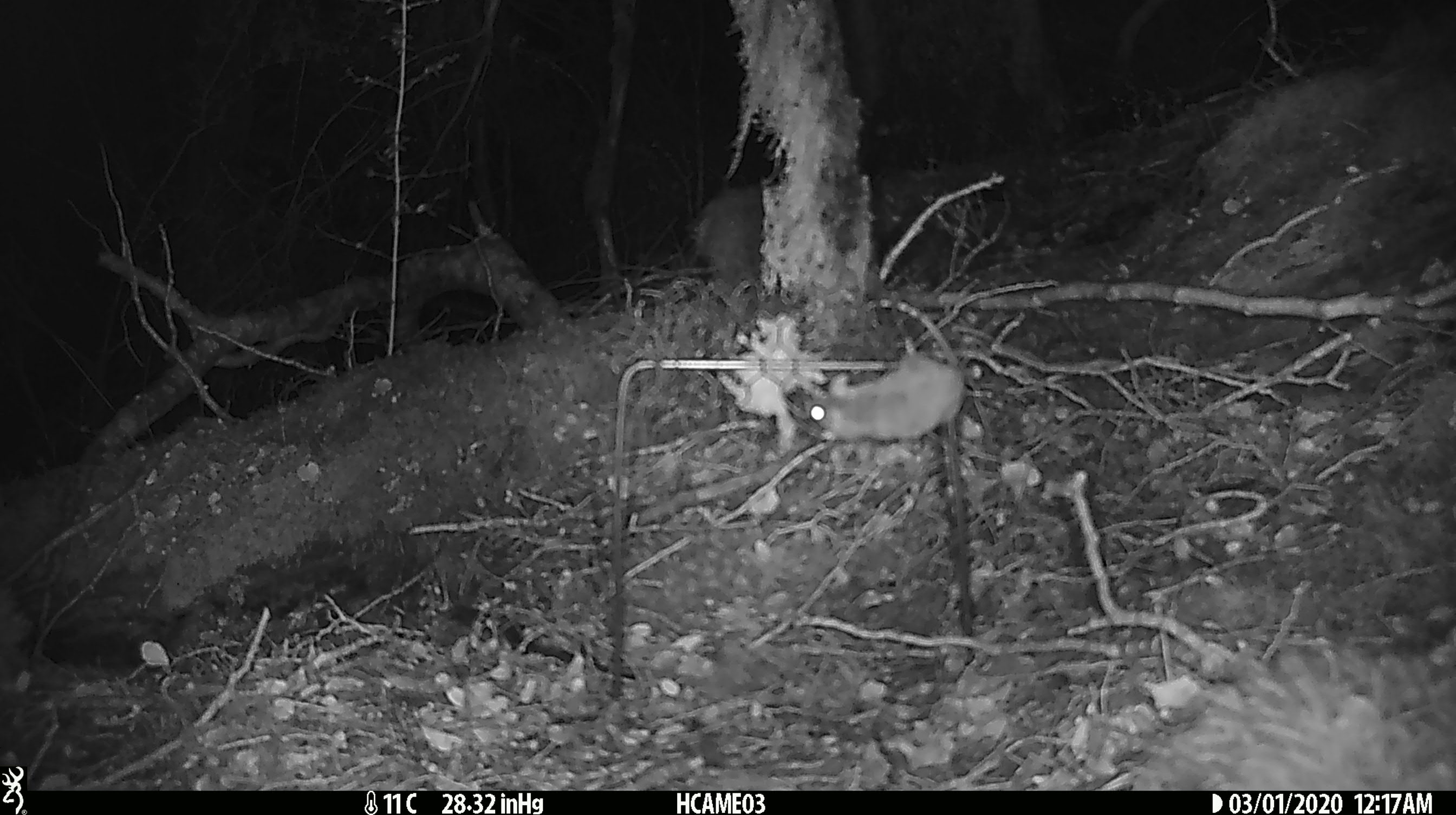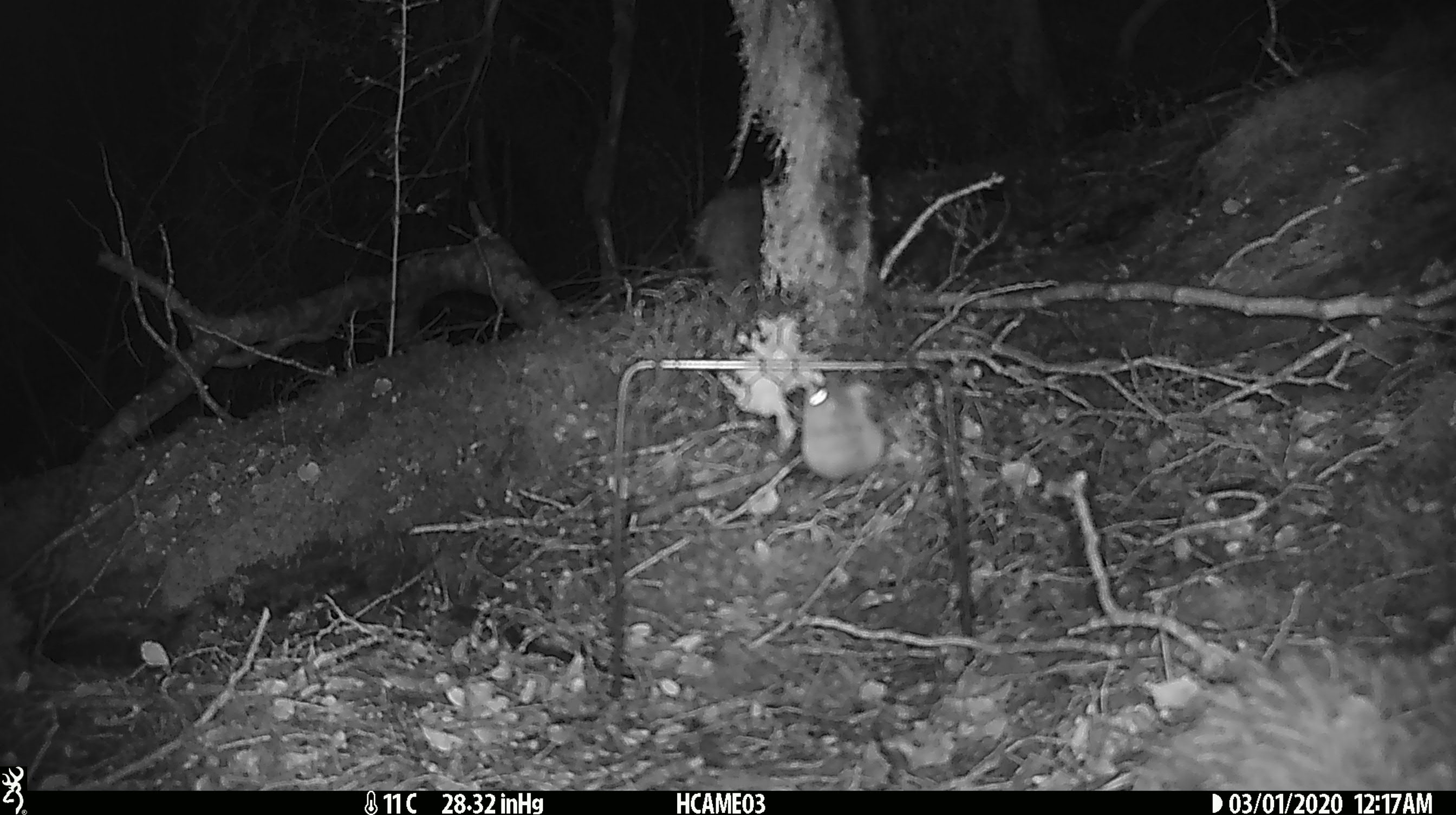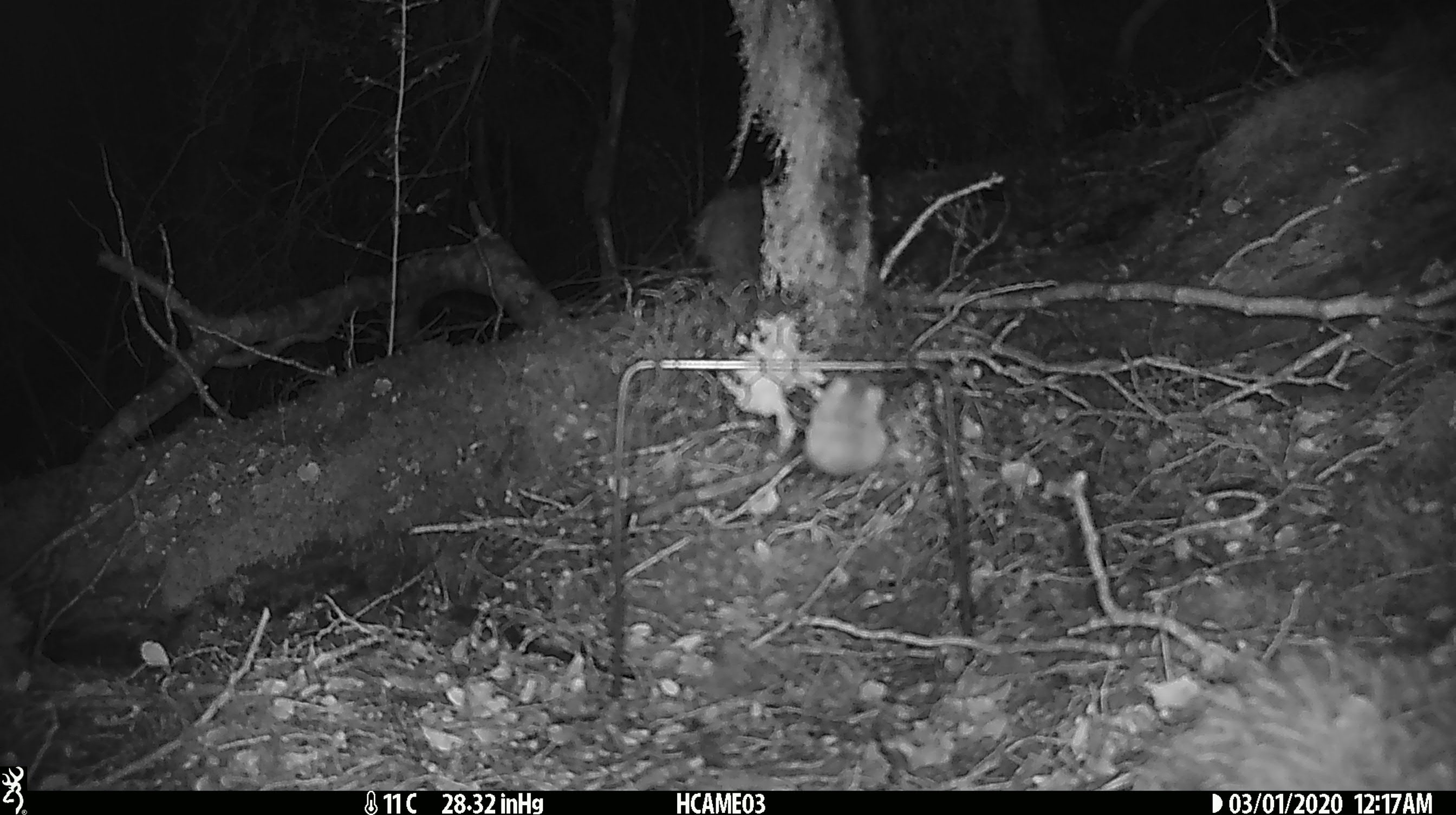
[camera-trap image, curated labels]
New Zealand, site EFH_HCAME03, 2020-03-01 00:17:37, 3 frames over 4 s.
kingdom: Animalia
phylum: Chordata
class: Mammalia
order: Rodentia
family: Muridae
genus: Mus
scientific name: Mus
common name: mouse